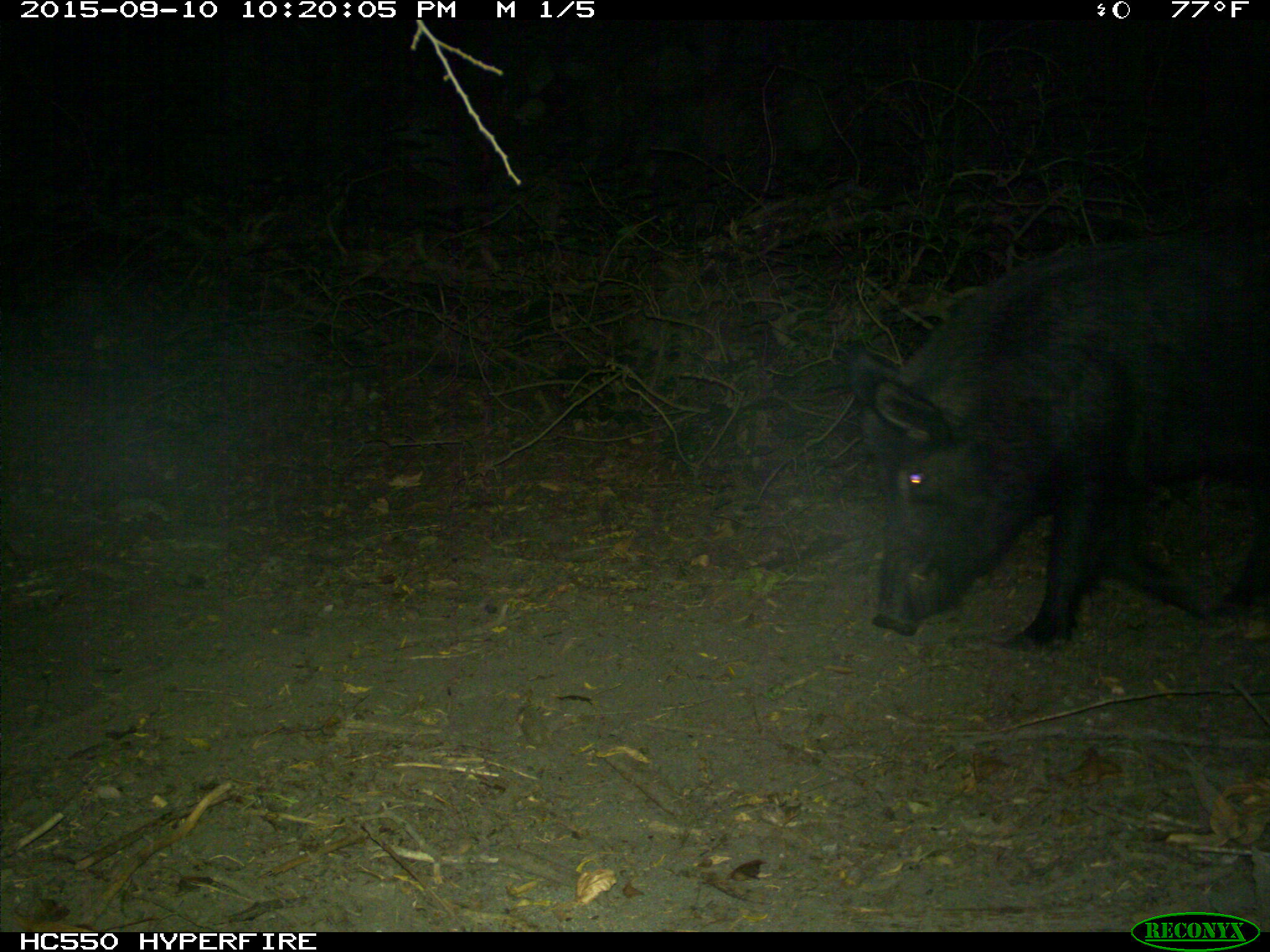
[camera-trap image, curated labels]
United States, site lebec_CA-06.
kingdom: Animalia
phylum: Chordata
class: Mammalia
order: Artiodactyla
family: Suidae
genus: Sus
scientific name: Sus scrofa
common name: wild boar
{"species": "Sus scrofa (wild boar)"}